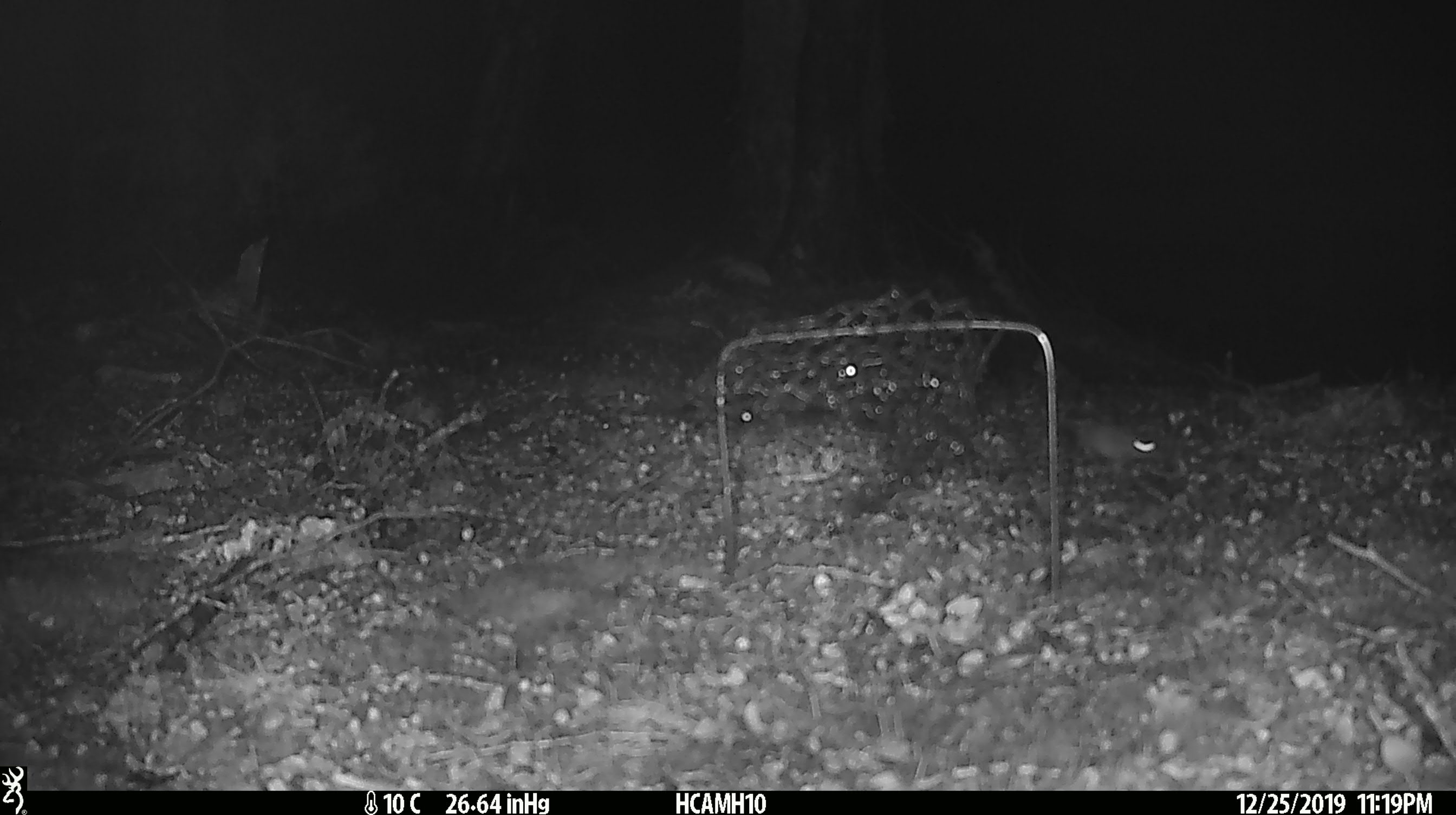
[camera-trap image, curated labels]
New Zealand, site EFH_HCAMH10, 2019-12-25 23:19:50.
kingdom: Animalia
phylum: Chordata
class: Mammalia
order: Rodentia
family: Muridae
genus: Mus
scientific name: Mus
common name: mouse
Mouse (Mus).